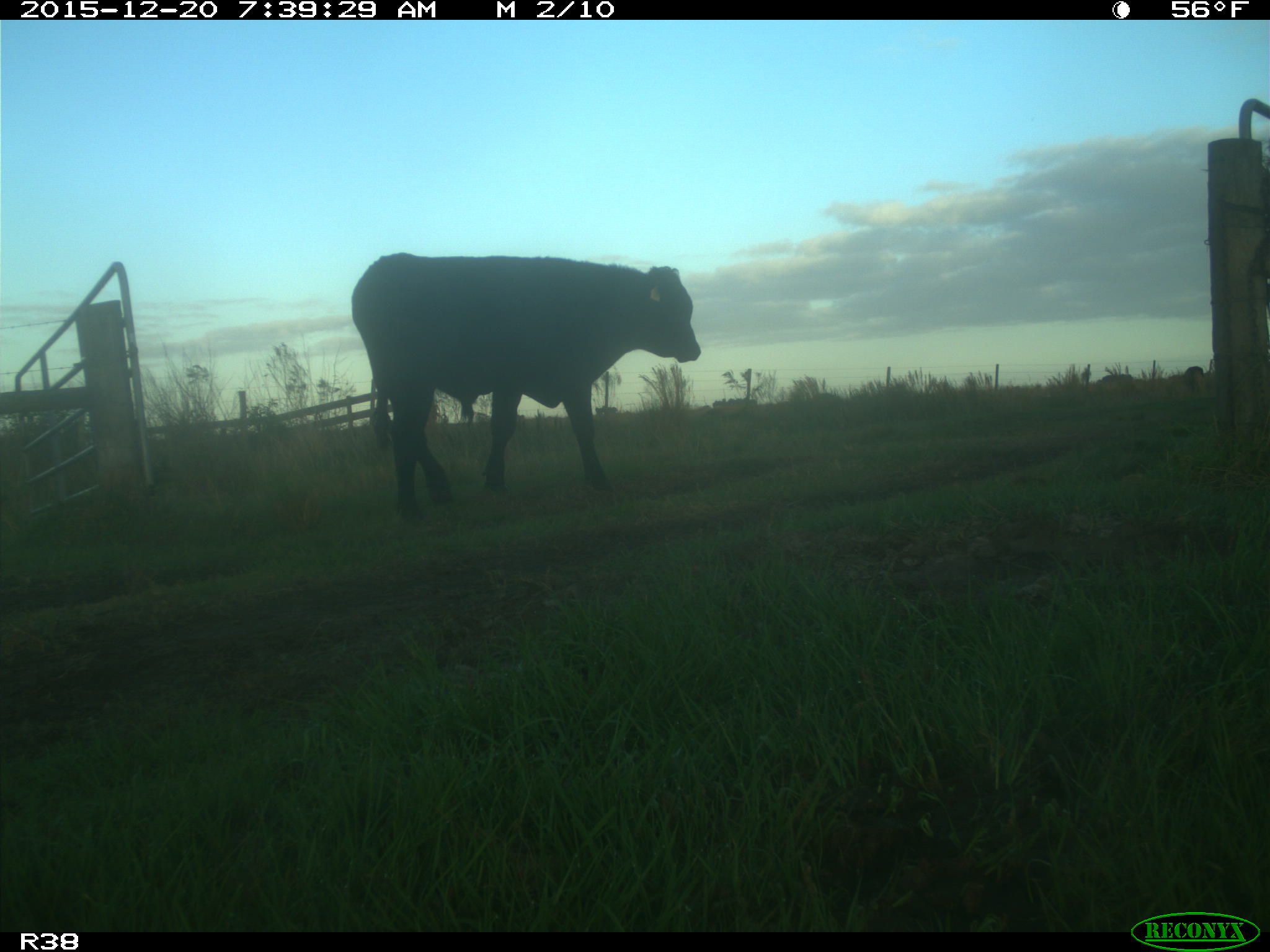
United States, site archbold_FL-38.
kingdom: Animalia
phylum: Chordata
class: Mammalia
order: Artiodactyla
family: Bovidae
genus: Bos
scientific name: Bos taurus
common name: domestic cow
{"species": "Bos taurus (domestic cow)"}